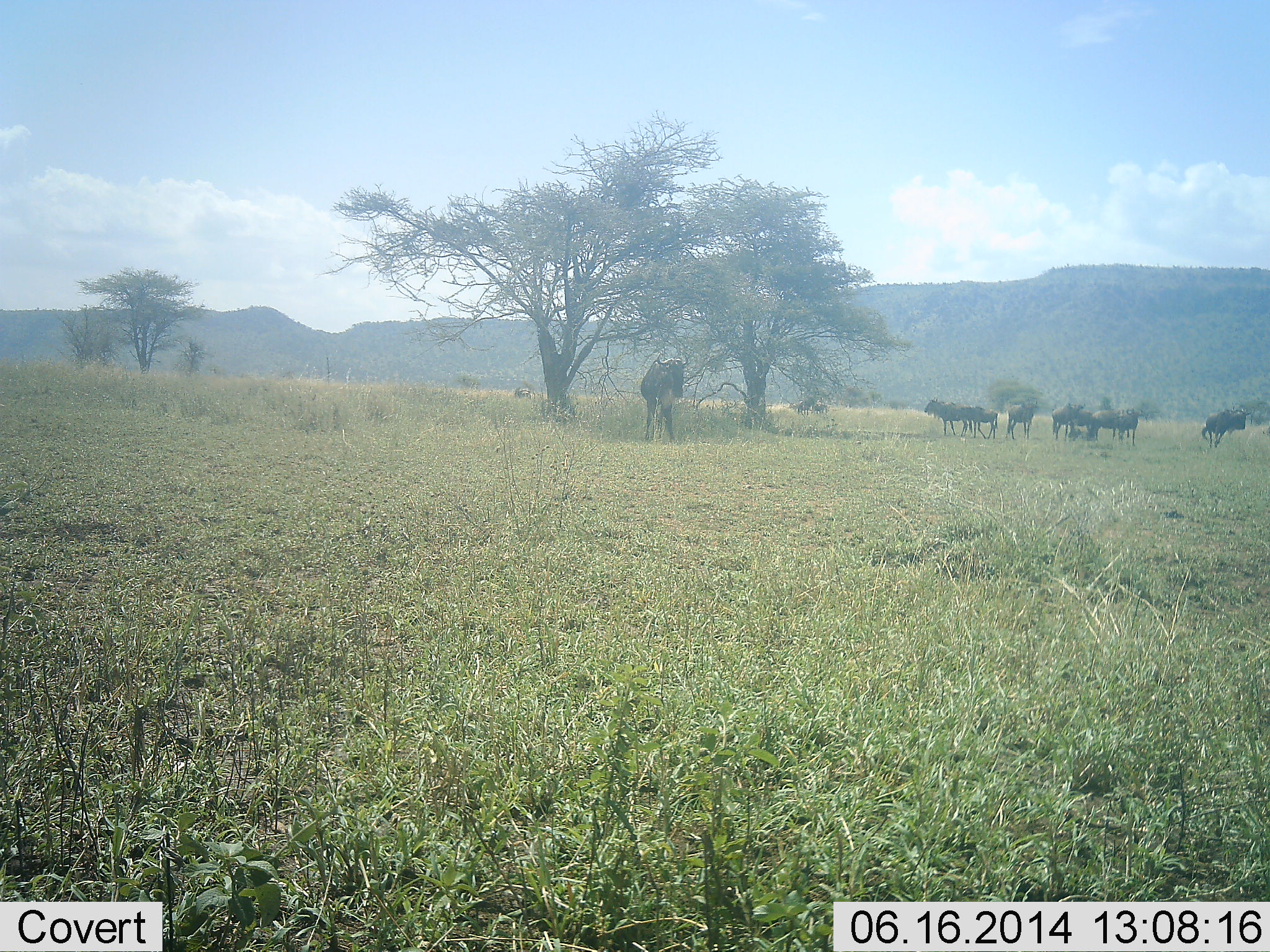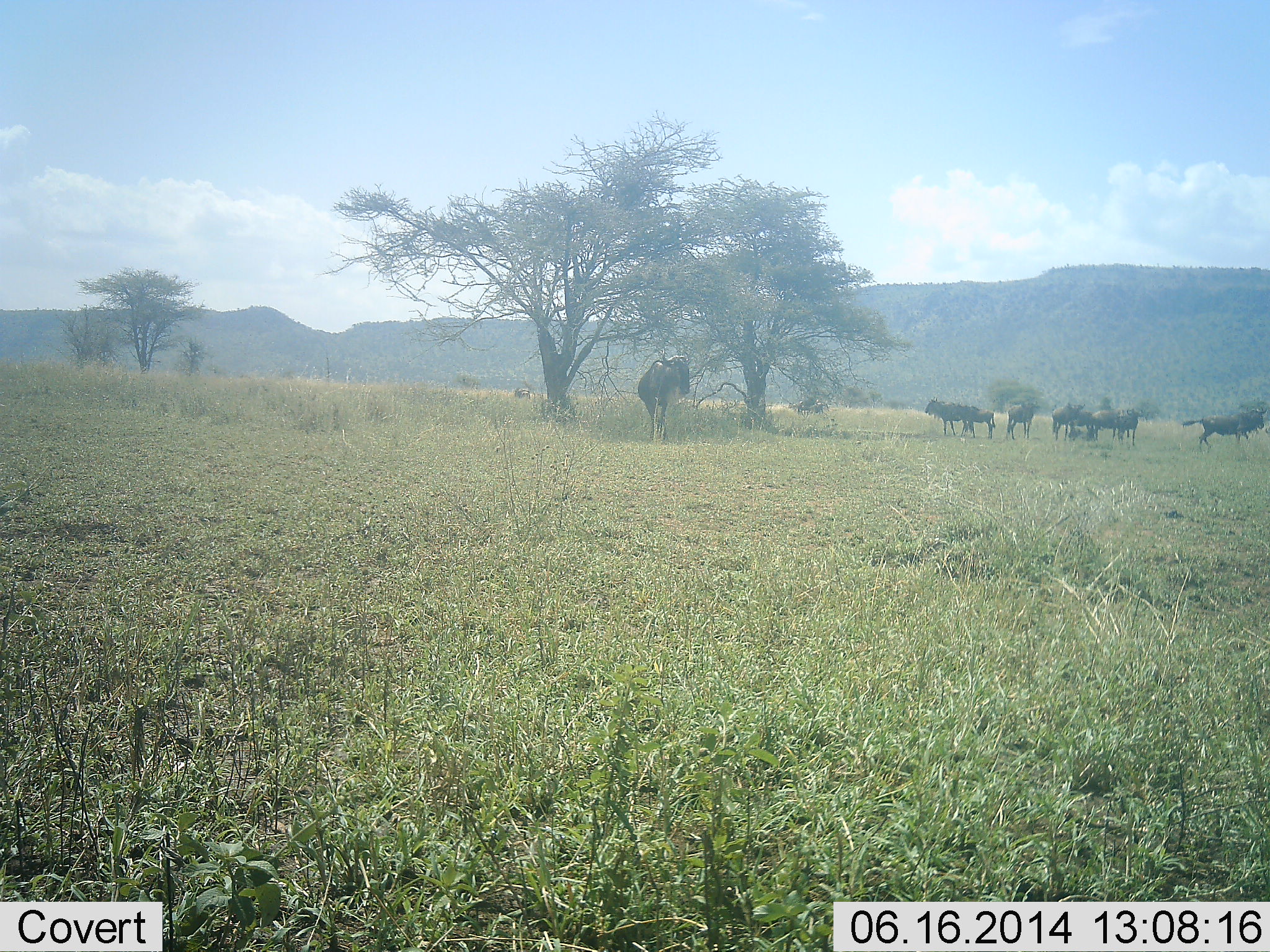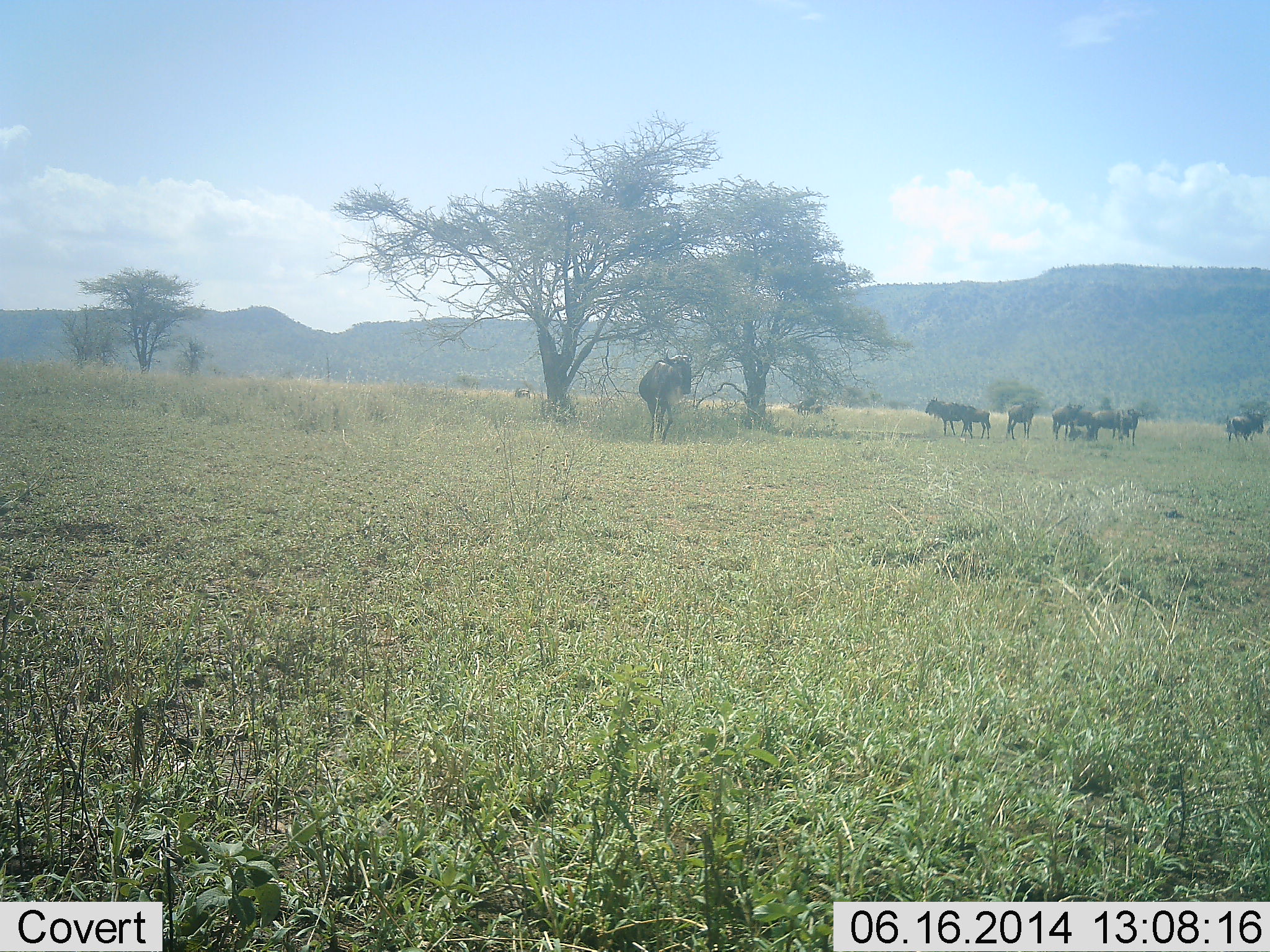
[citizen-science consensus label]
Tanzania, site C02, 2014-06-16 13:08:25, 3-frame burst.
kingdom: Animalia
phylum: Chordata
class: Mammalia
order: Artiodactyla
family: Bovidae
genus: Connochaetes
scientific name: Connochaetes taurinus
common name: blue wildebeest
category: wildebeest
Wildebeest (blue wildebeest) (Connochaetes taurinus), count 9. Behavior (volunteer vote fractions): standing 90%, resting 20%, moving 50%, interacting 20%. Young present (vote fraction): 10%. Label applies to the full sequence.